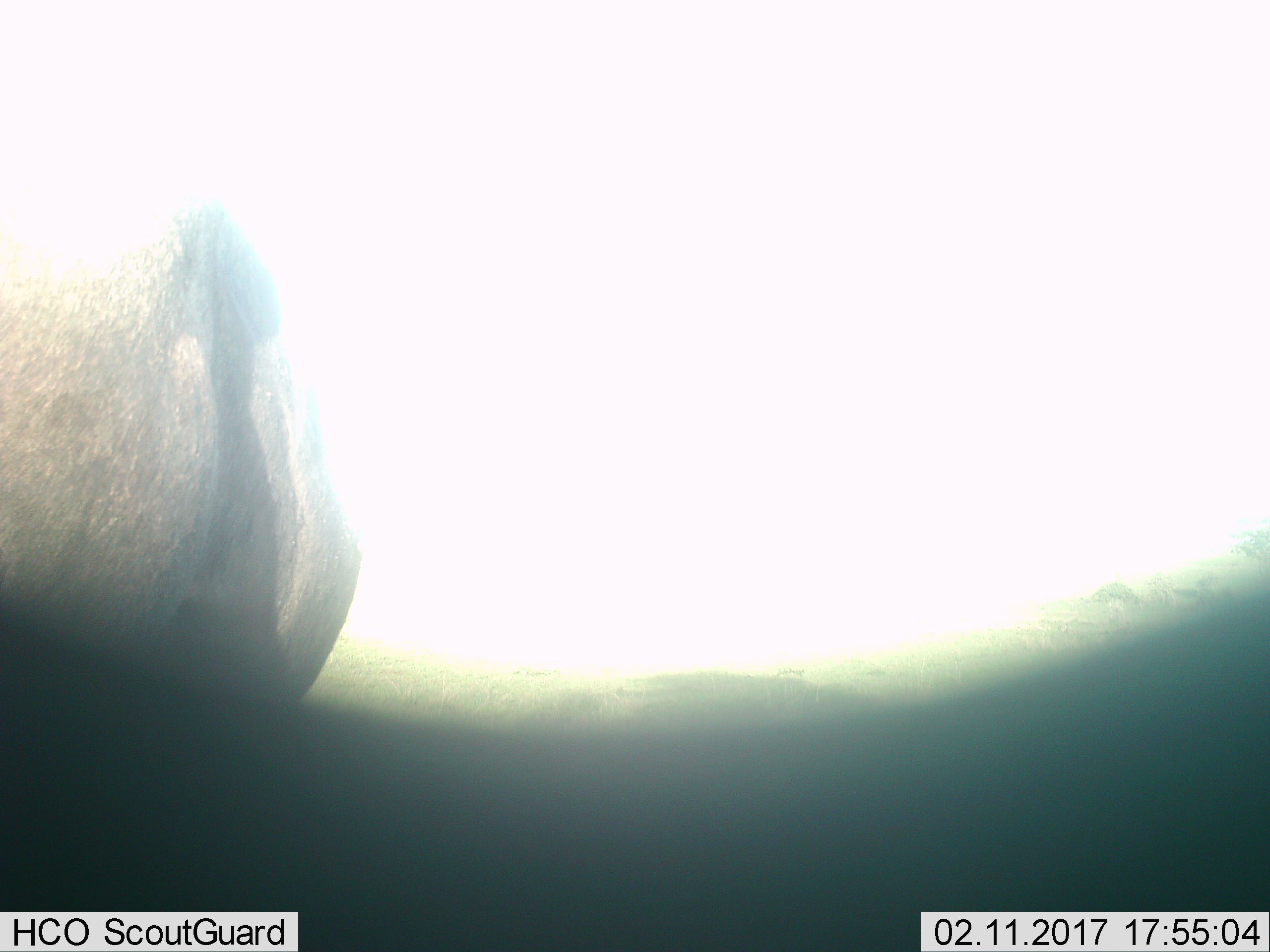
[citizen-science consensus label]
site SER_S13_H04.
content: unidentified animal